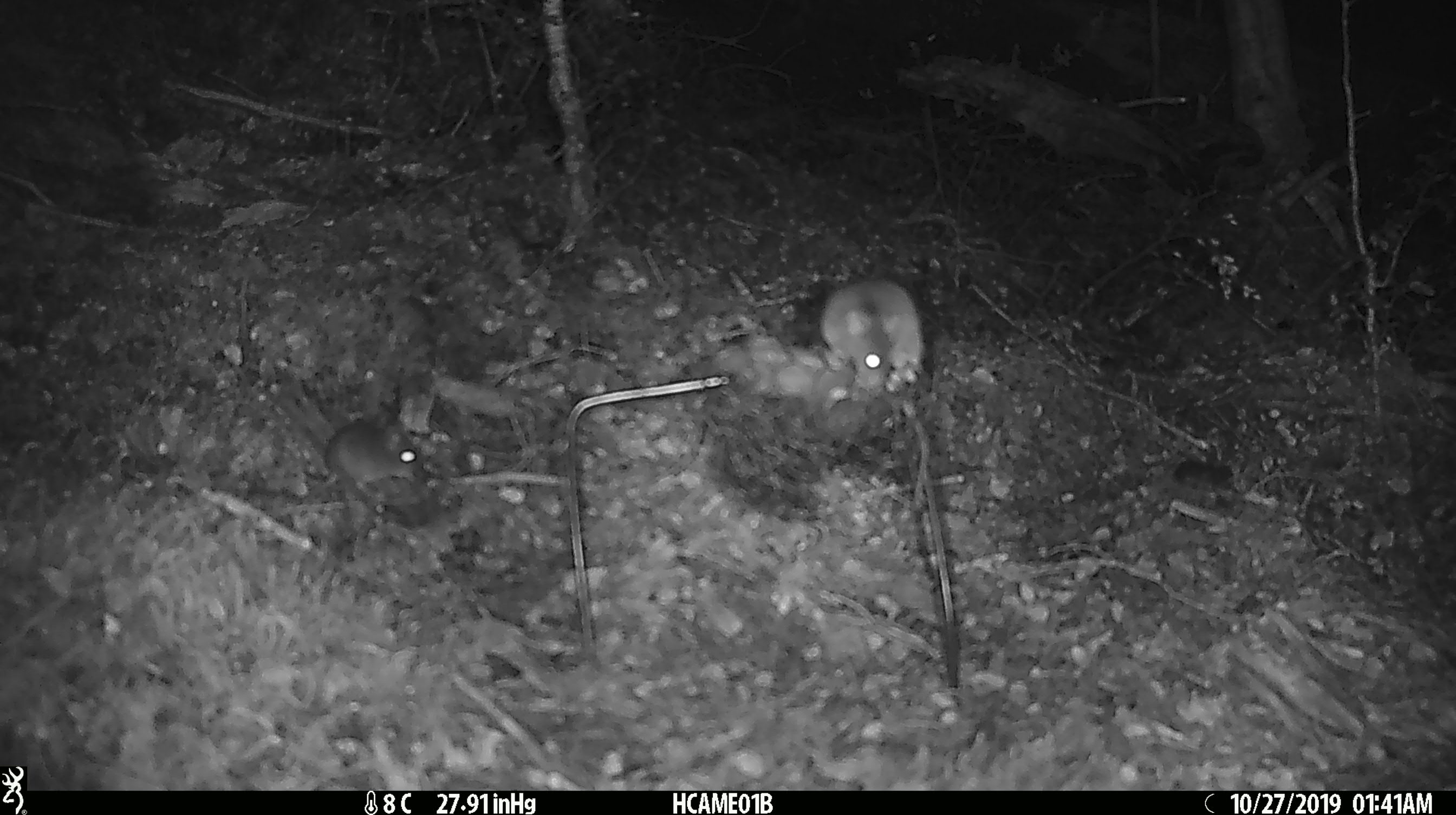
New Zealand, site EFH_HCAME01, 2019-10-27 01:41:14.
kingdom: Animalia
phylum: Chordata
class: Mammalia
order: Rodentia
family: Muridae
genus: Mus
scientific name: Mus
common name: mouse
Mouse (Mus).